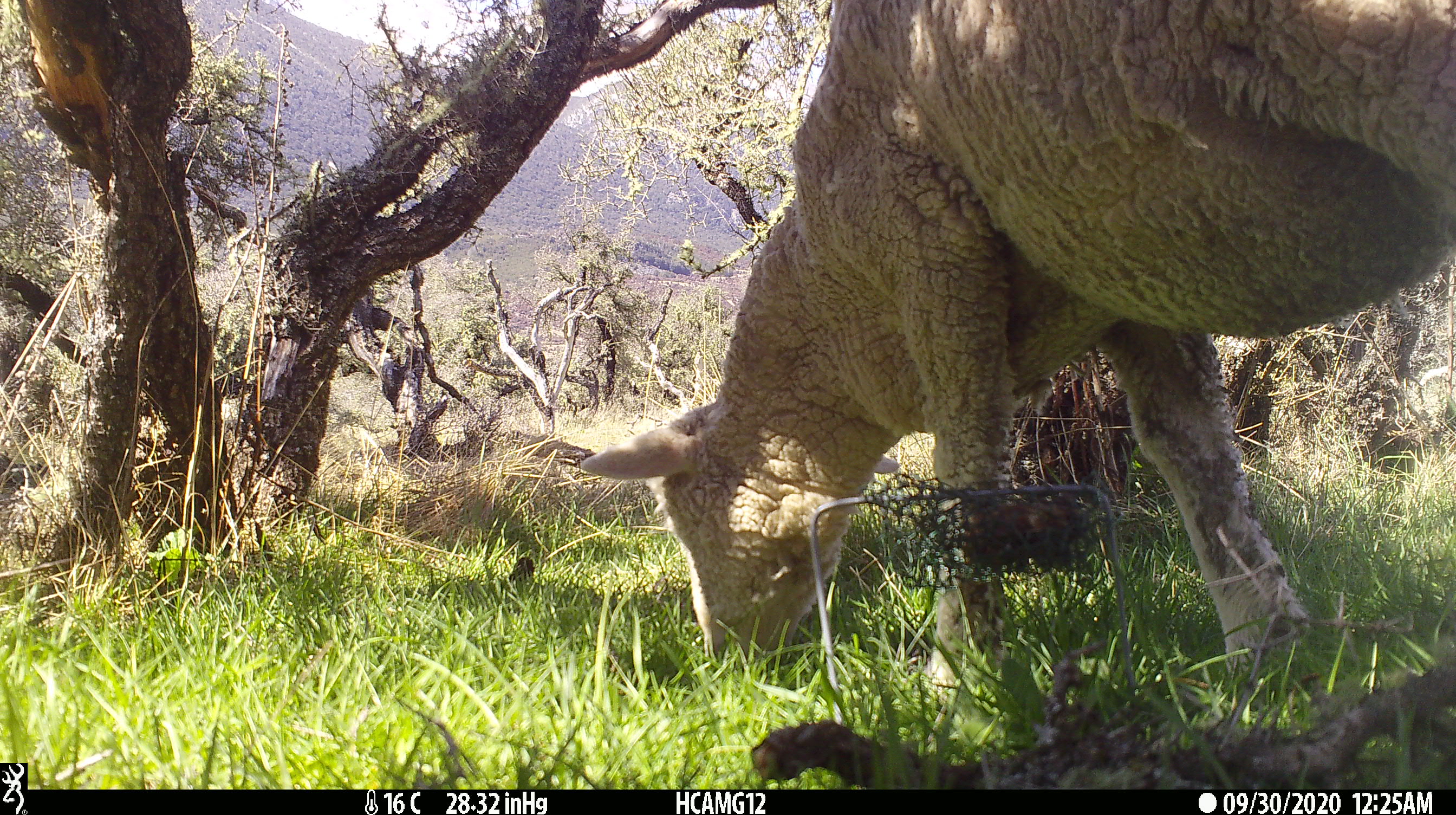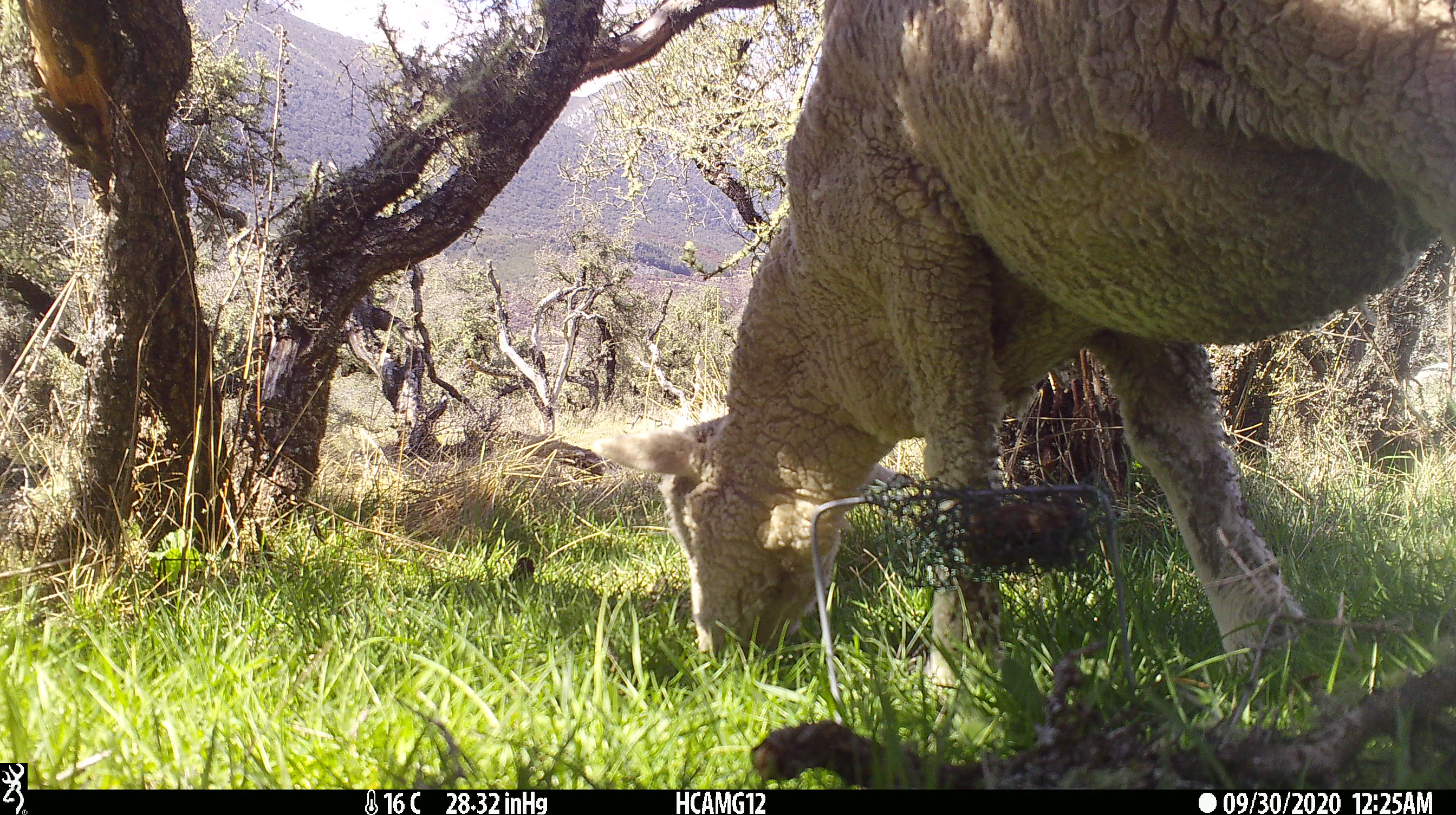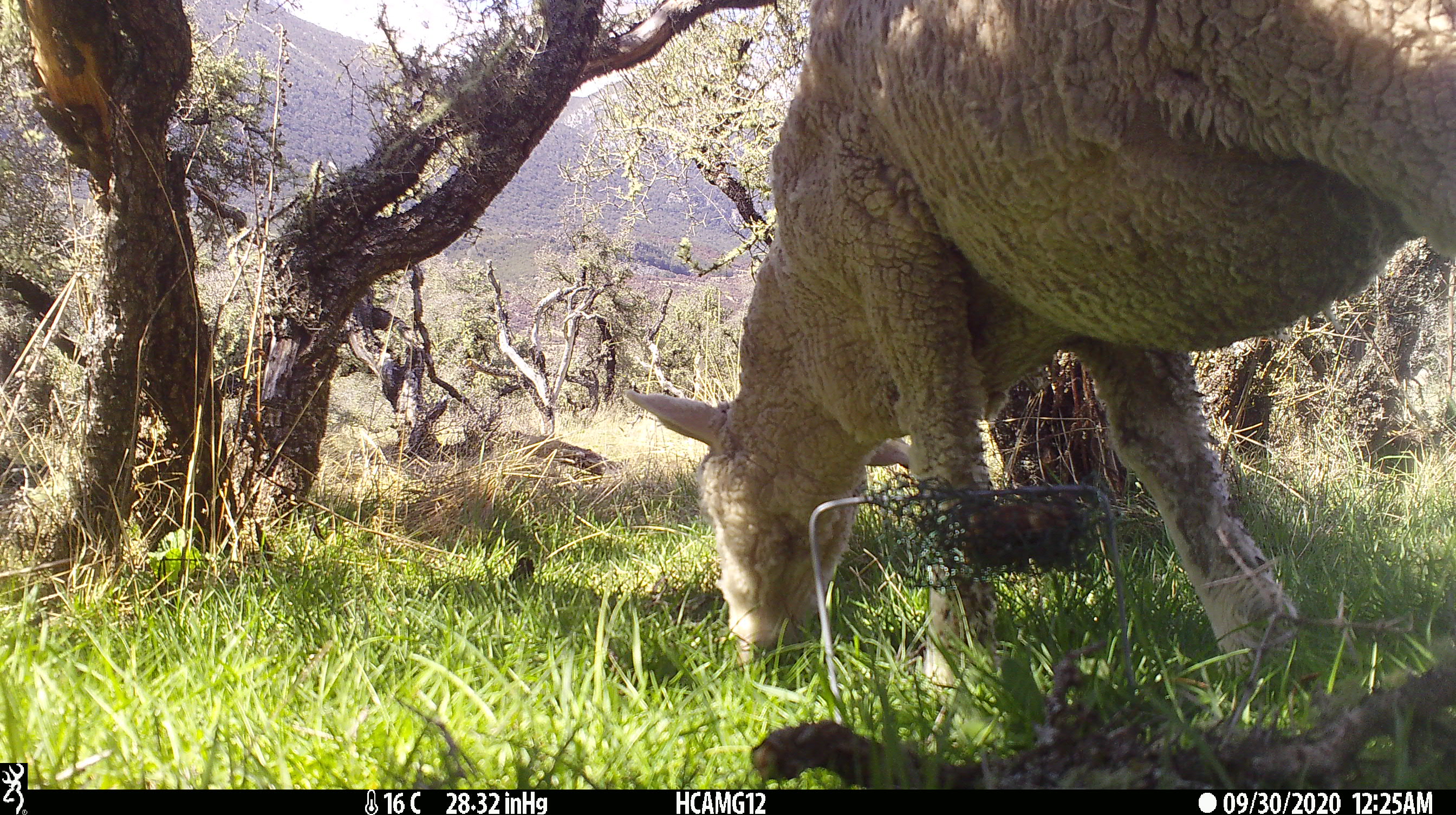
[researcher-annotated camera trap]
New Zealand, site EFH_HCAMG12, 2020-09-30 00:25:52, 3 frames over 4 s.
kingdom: Animalia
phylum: Chordata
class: Mammalia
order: Artiodactyla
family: Bovidae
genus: Ovis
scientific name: Ovis aries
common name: domestic sheep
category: sheep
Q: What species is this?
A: Sheep (domestic sheep) (Ovis aries).